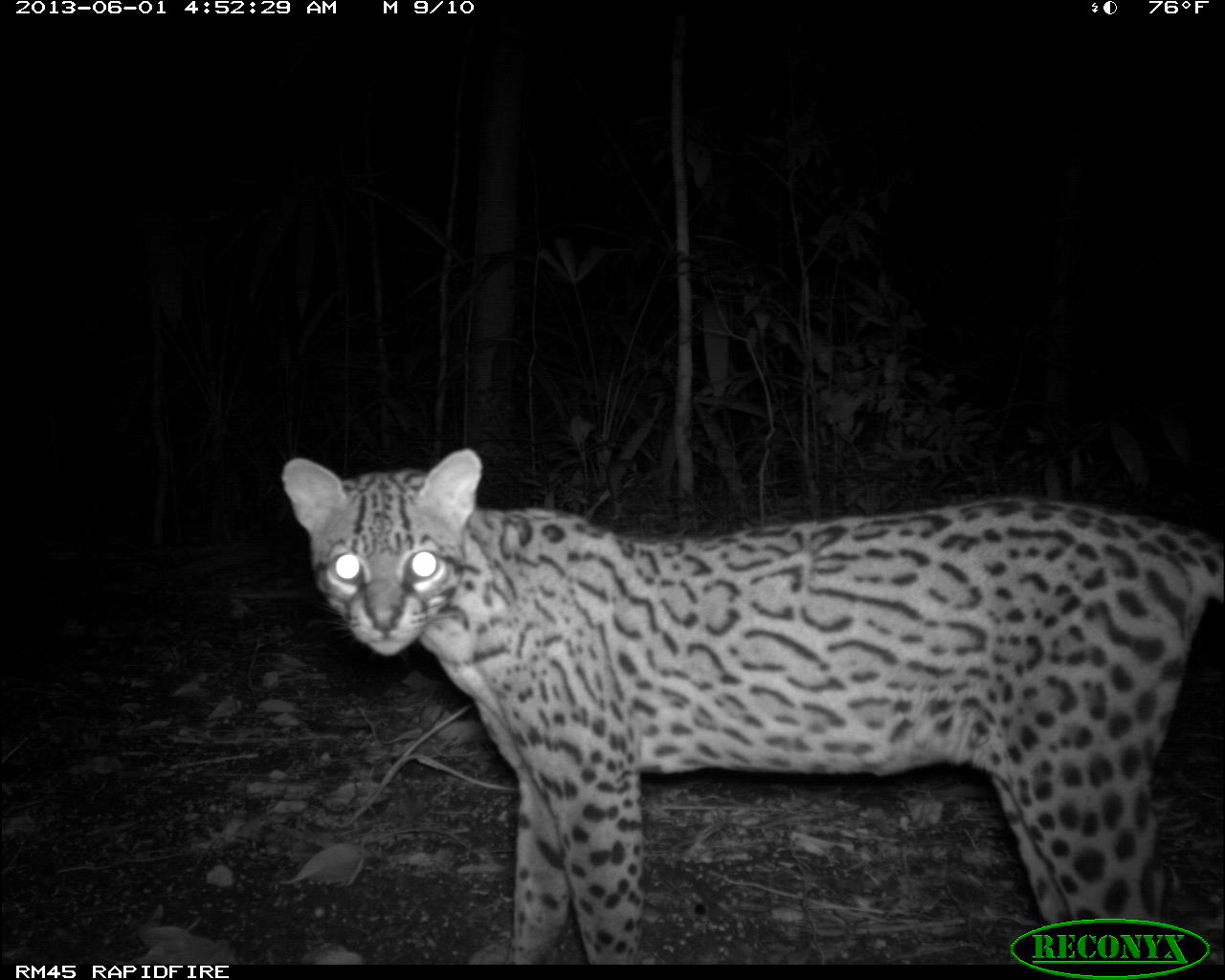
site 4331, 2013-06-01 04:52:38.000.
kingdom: Animalia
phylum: Chordata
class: Mammalia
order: Carnivora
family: Felidae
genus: Leopardus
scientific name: Leopardus pardalis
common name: ocelot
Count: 1.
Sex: female.